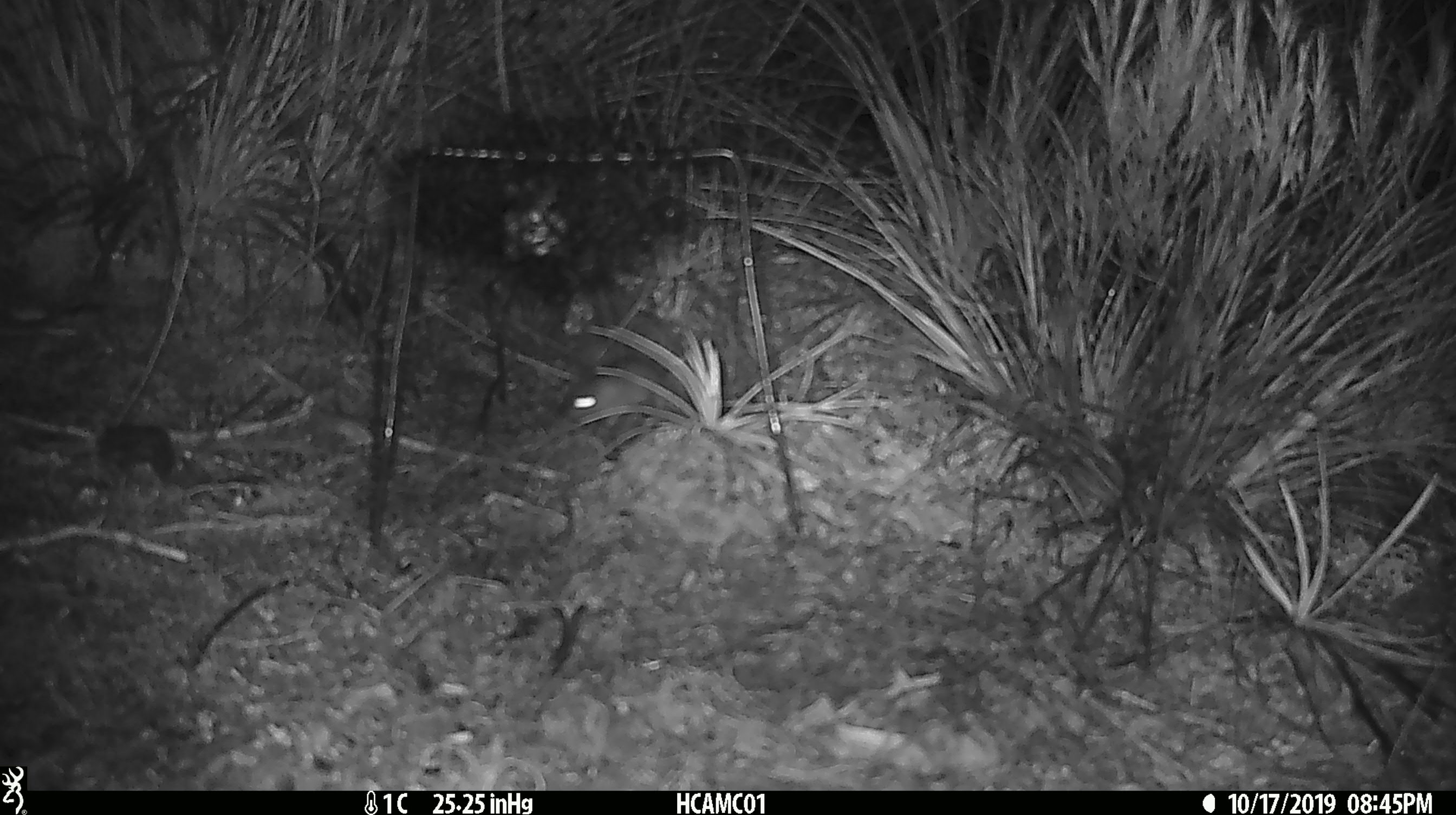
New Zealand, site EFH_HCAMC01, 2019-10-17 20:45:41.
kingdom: Animalia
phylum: Chordata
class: Mammalia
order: Rodentia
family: Muridae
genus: Mus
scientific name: Mus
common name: mouse